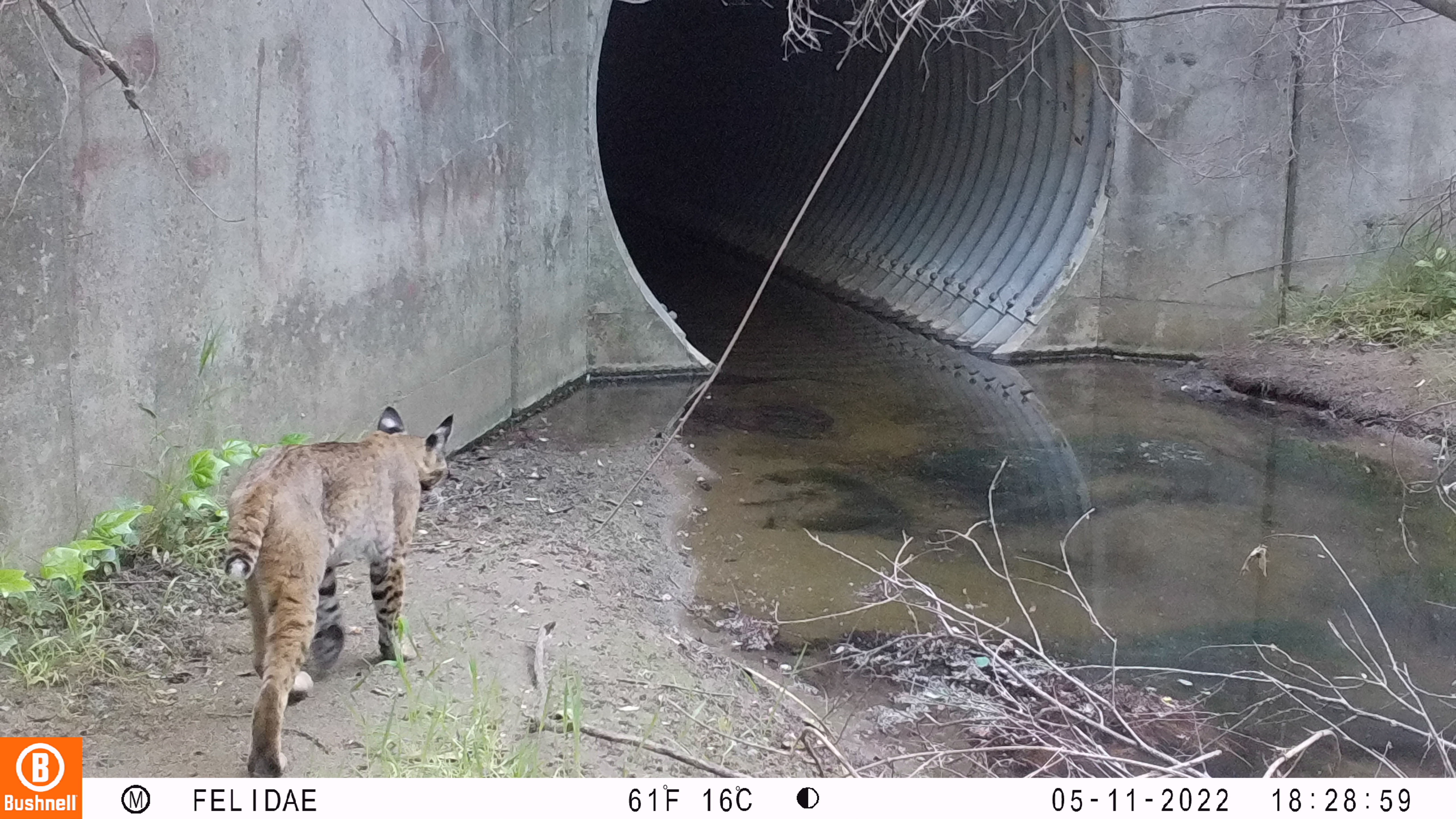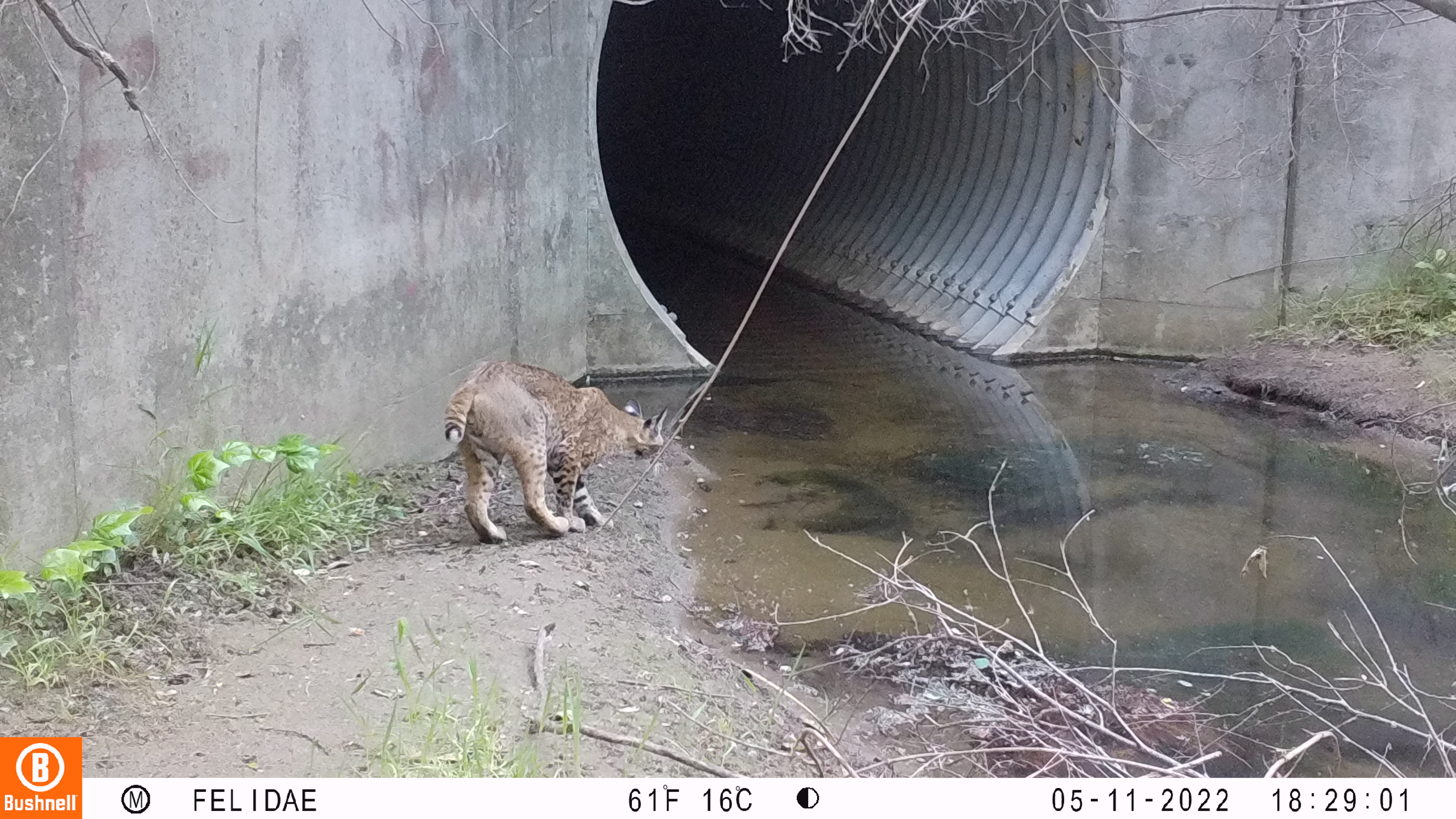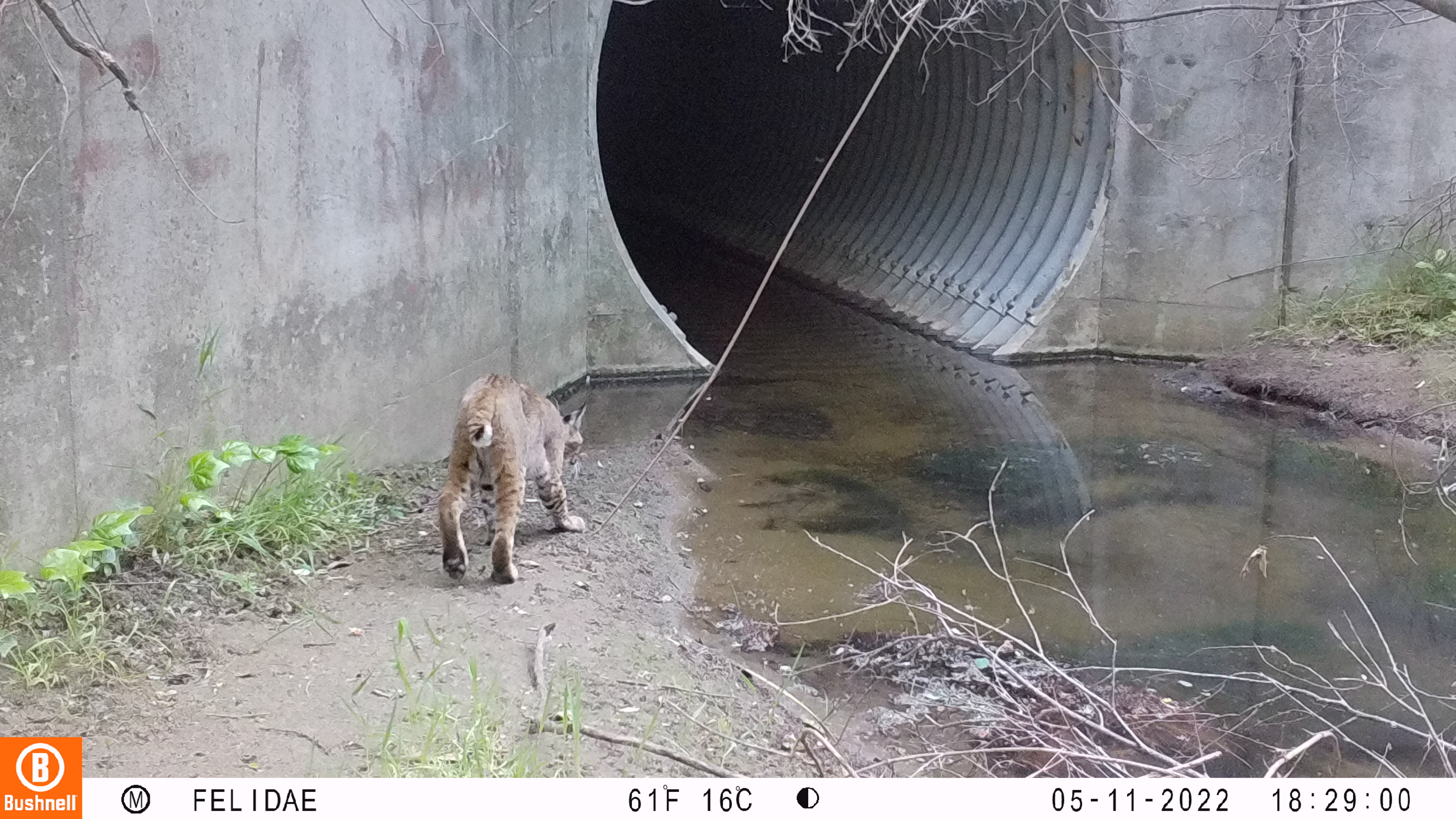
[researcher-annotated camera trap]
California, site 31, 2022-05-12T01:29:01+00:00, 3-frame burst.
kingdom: Animalia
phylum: Chordata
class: Mammalia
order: Carnivora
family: Felidae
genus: Lynx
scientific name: Lynx rufus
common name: bobcat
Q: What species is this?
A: Bobcat (Lynx rufus).